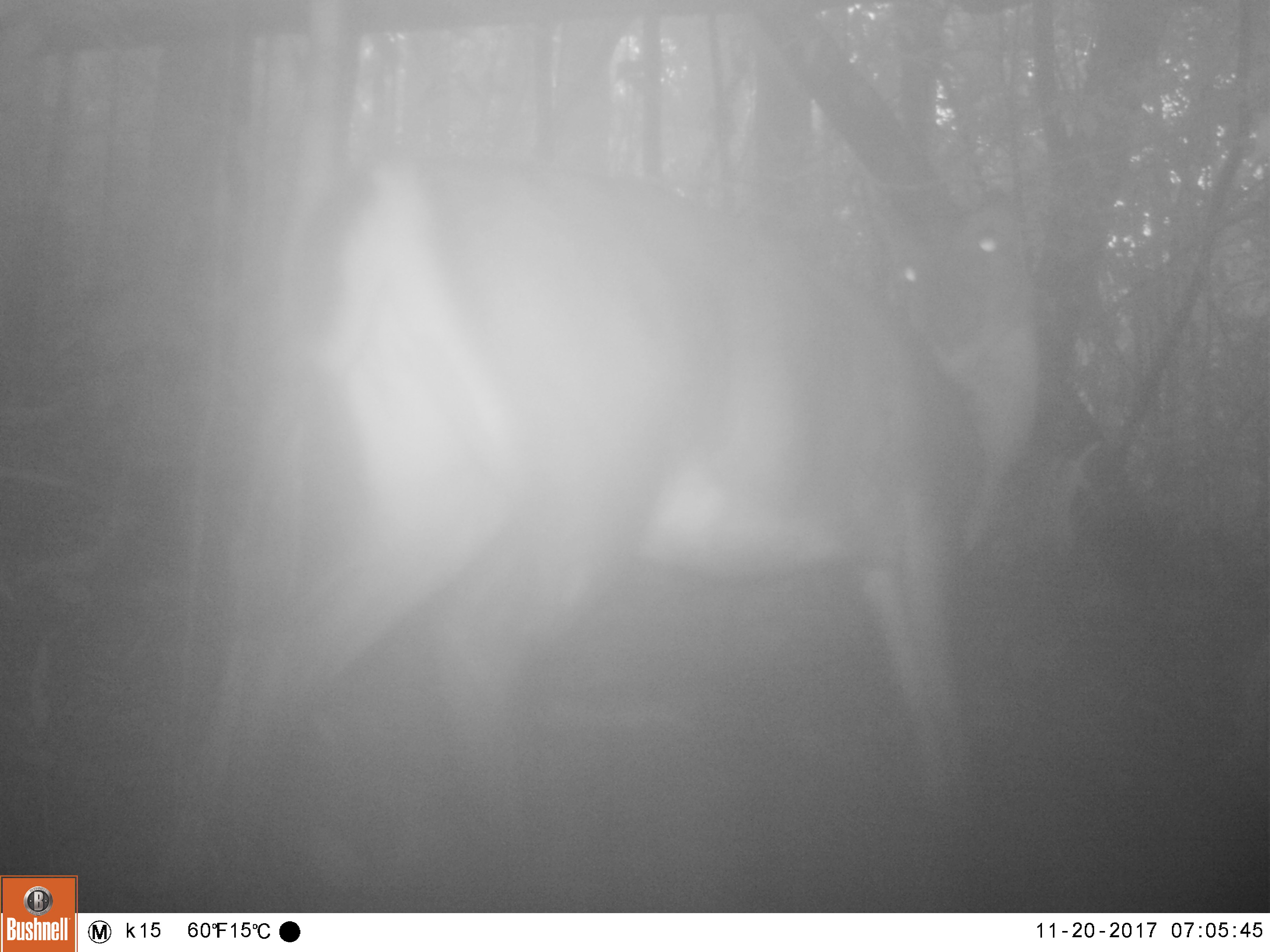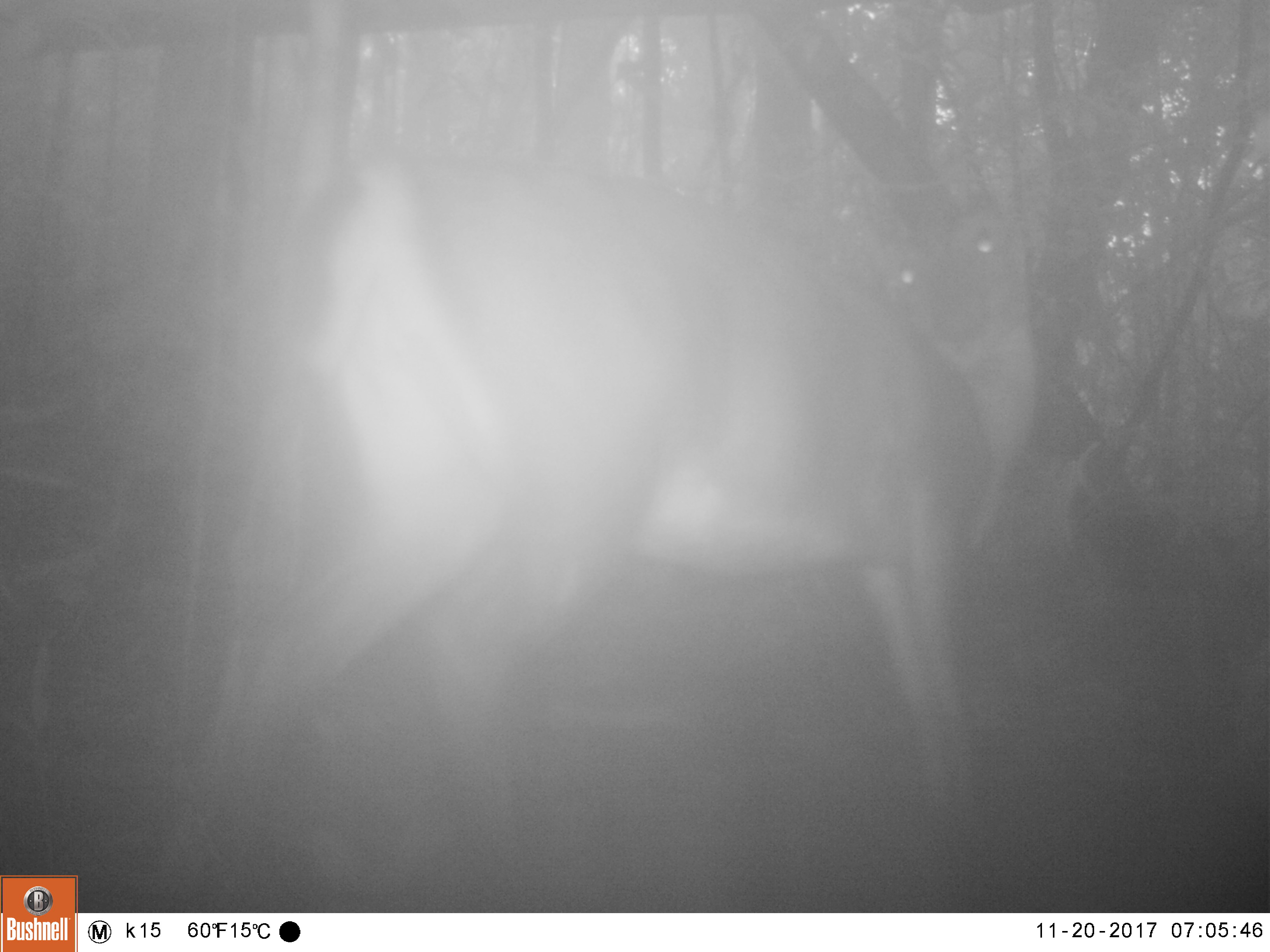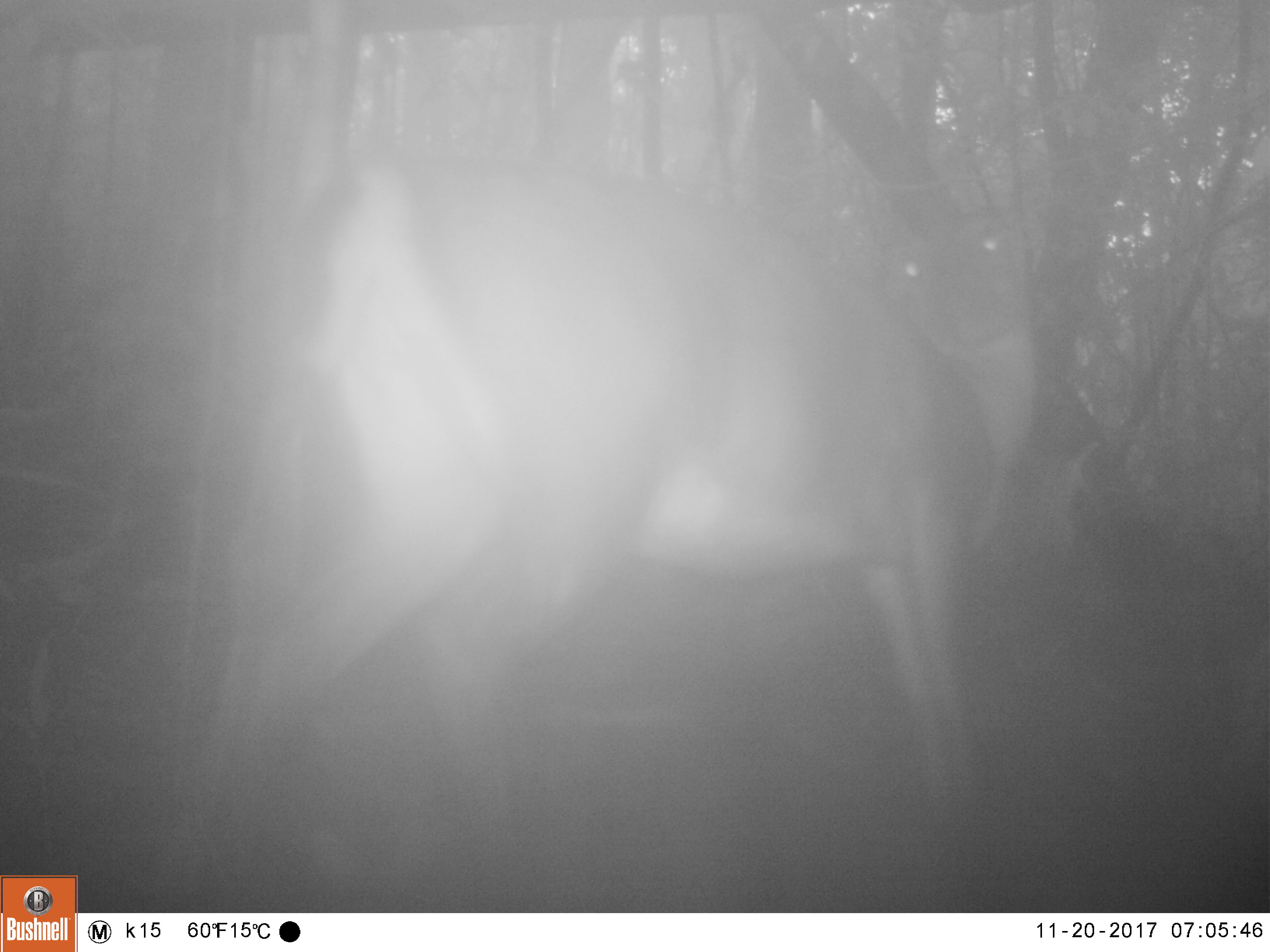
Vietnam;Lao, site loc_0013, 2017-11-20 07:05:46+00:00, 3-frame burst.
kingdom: Animalia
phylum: Chordata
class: Mammalia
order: Artiodactyla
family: Cervidae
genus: Muntiacus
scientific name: Muntiacus vuquangensis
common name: large-antlered muntjac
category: large antlered muntjac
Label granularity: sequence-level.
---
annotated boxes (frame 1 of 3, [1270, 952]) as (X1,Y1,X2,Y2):
large antlered muntjac: (185,151,1045,913)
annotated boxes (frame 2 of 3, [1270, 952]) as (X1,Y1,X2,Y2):
large antlered muntjac: (172,151,1036,913)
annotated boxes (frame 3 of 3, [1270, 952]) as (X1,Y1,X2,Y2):
large antlered muntjac: (165,145,1040,913)